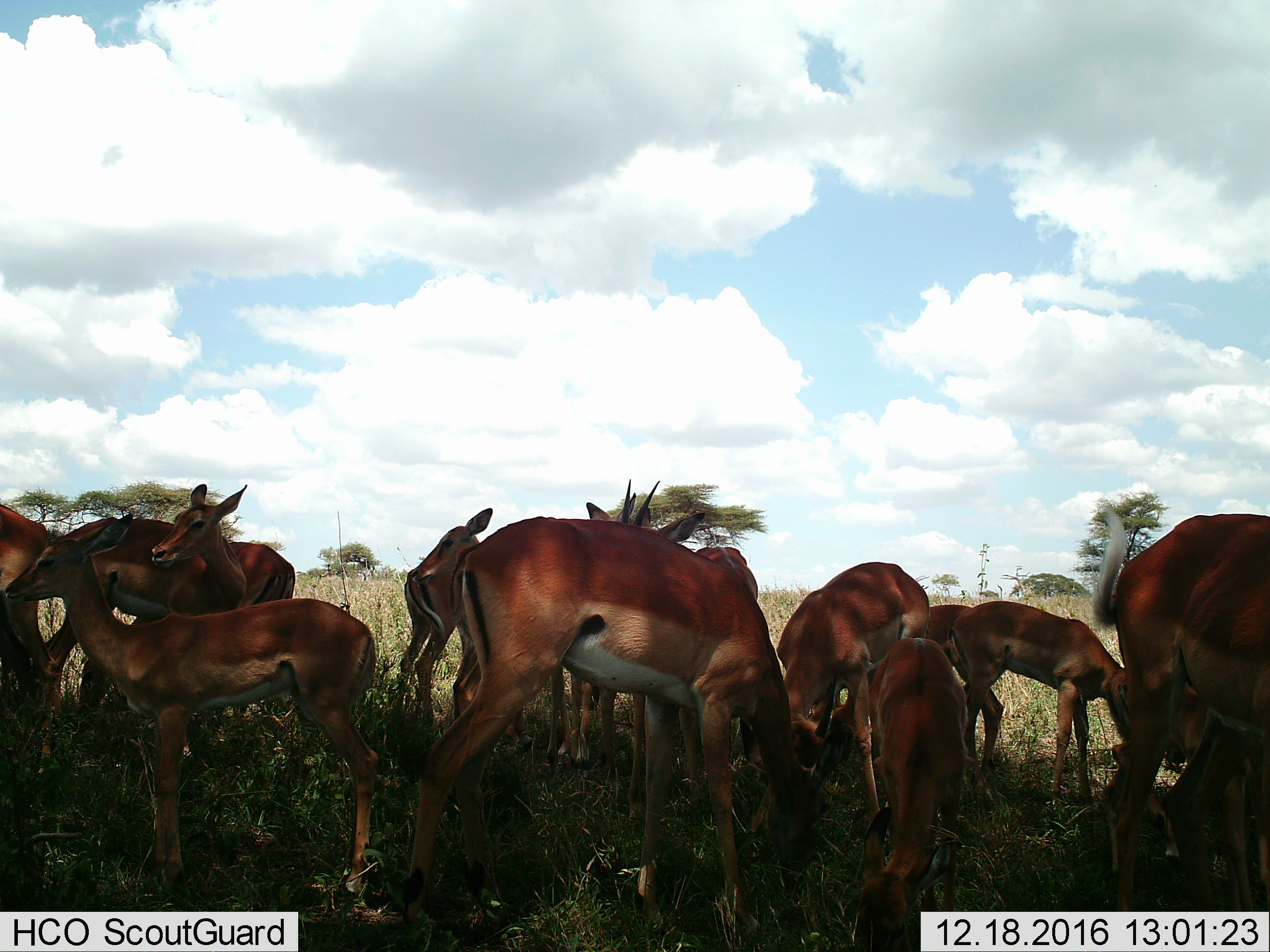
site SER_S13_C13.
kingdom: Animalia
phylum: Chordata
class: Mammalia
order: Artiodactyla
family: Bovidae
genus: Aepyceros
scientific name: Aepyceros melampus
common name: impala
Impala (Aepyceros melampus), count 11-50. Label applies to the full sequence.